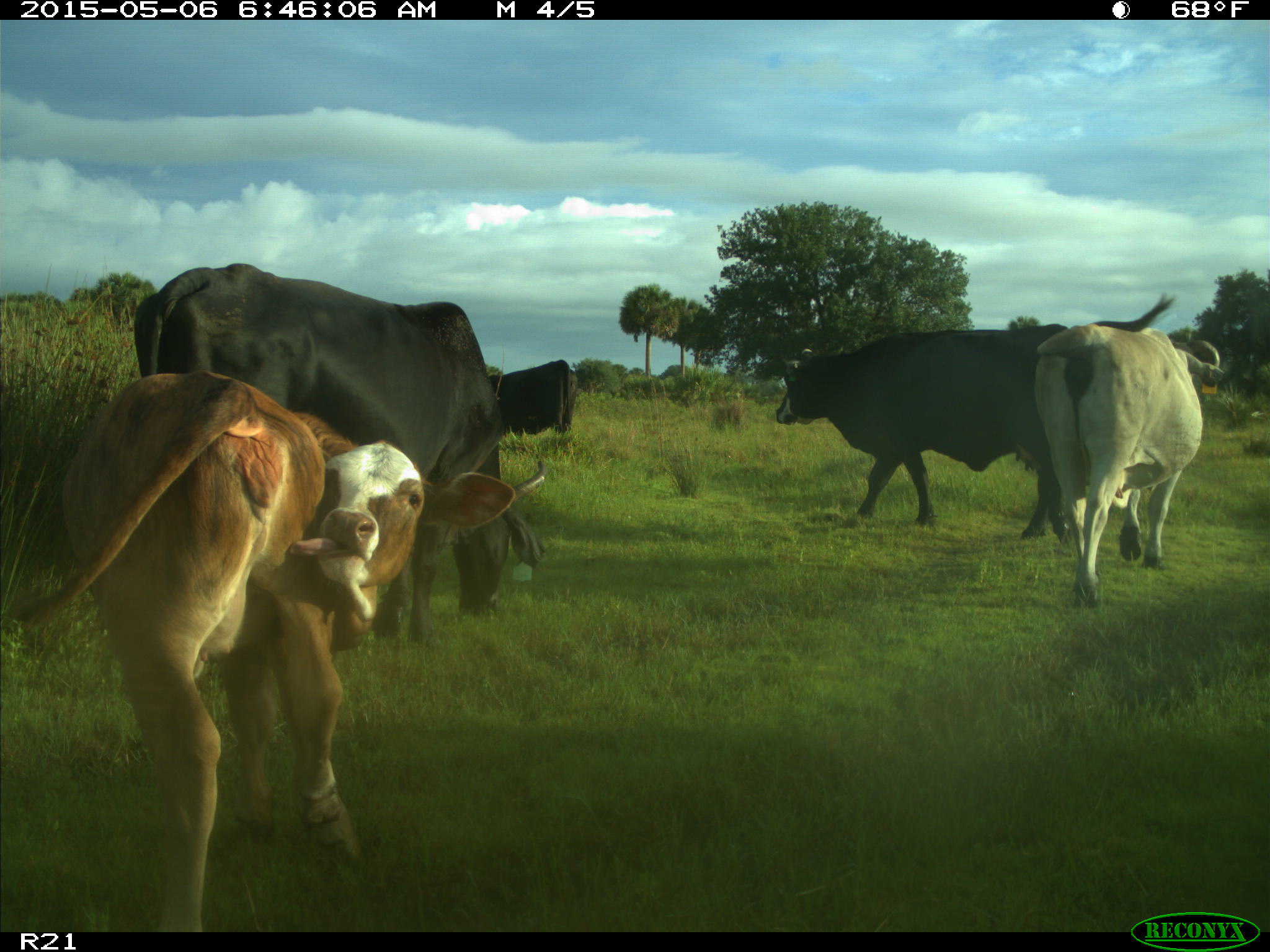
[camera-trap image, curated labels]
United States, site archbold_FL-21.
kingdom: Animalia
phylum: Chordata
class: Mammalia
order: Artiodactyla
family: Bovidae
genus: Bos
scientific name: Bos taurus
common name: domestic cow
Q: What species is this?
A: Bos taurus (domestic cow).